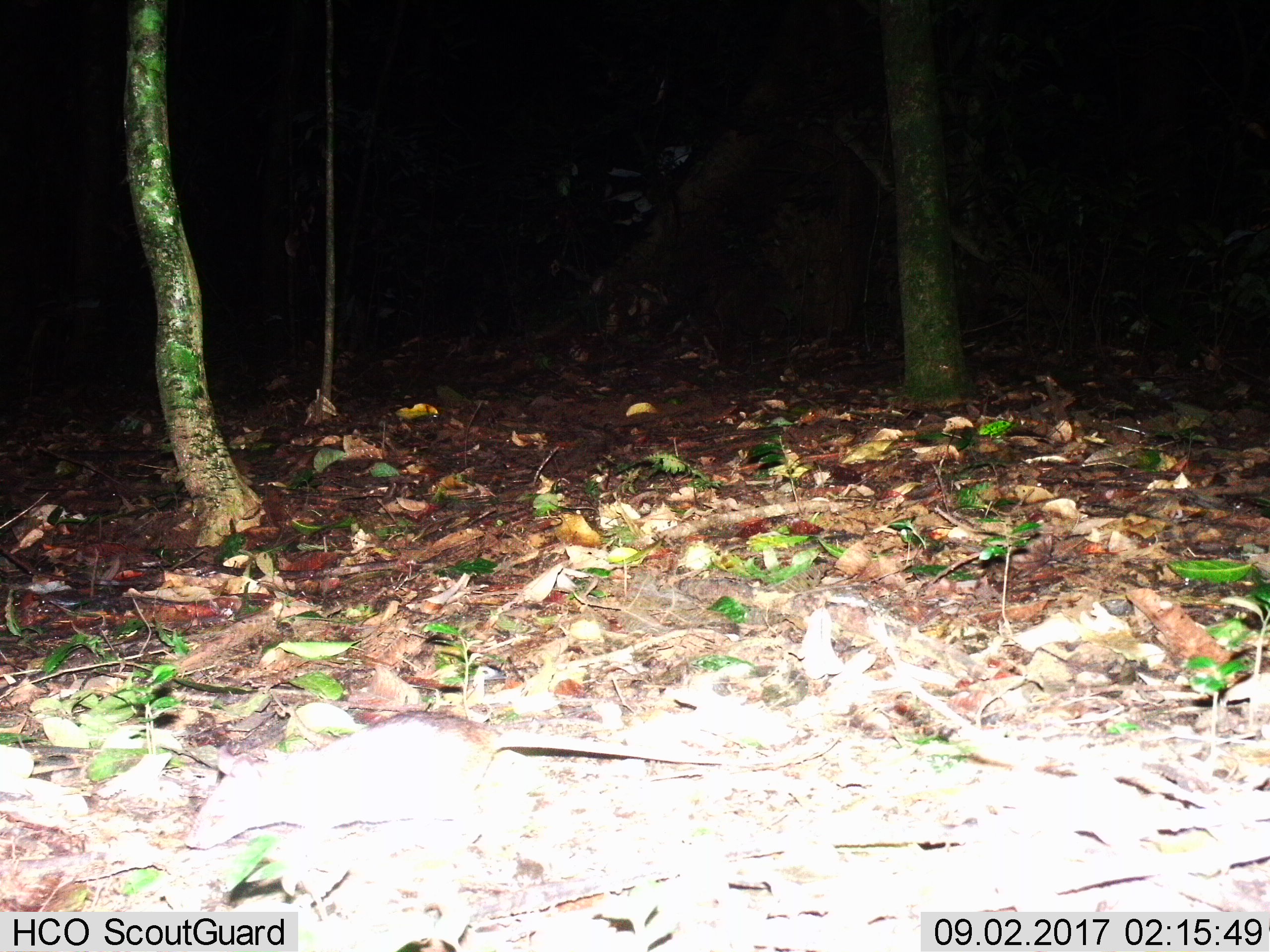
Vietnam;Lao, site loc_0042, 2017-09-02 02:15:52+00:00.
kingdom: Animalia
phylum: Chordata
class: Mammalia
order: Rodentia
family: Muridae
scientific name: Muridae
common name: old-world mice and rats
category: unidentified murid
Unidentified murid (old-world mice and rats) (Muridae). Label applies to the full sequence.